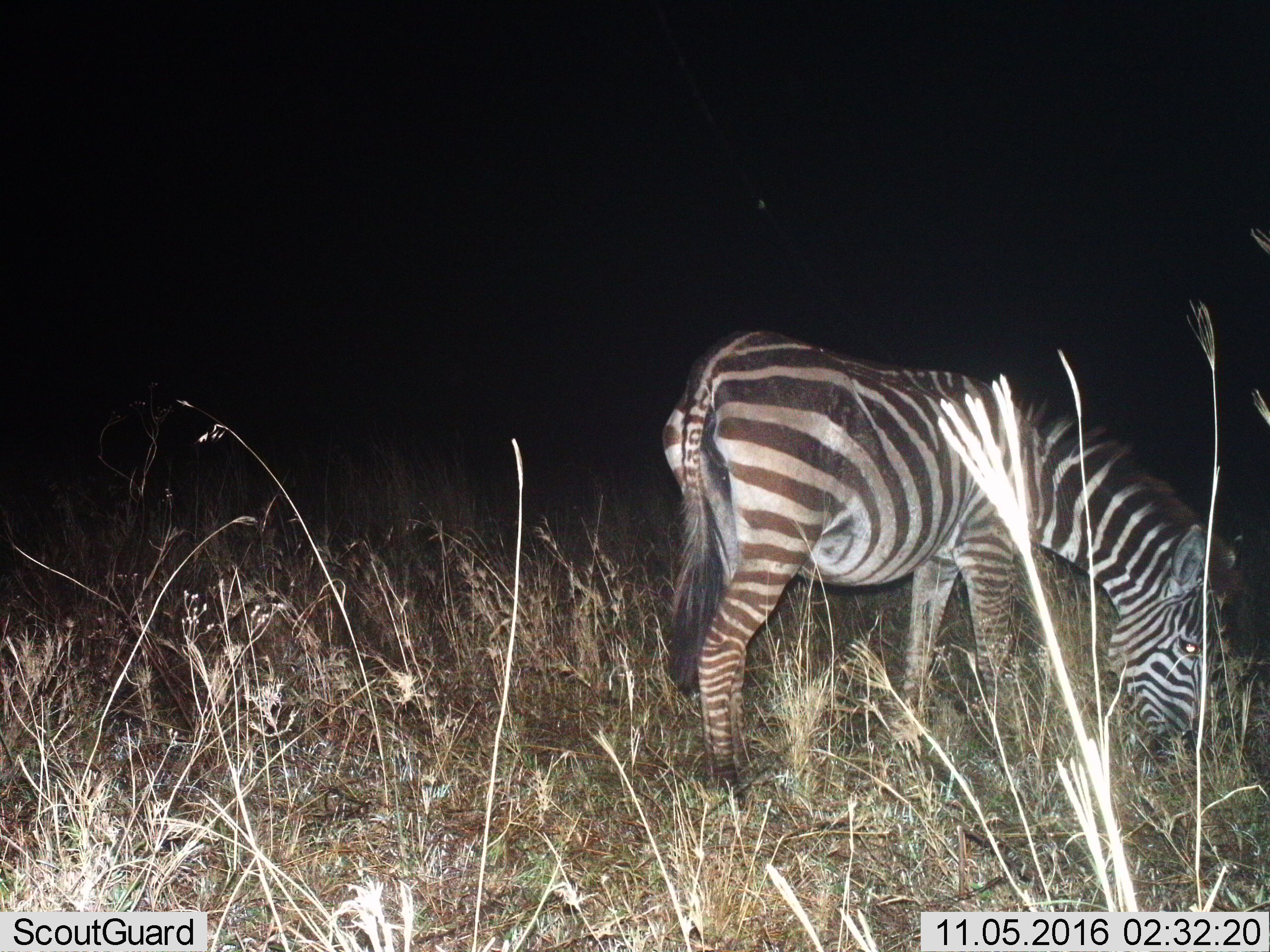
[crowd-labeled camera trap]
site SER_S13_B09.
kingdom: Animalia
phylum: Chordata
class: Mammalia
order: Perissodactyla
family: Equidae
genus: Equus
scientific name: Equus quagga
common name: plains zebra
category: zebraplains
Zebraplains (plains zebra) (Equus quagga), count 1. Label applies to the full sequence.